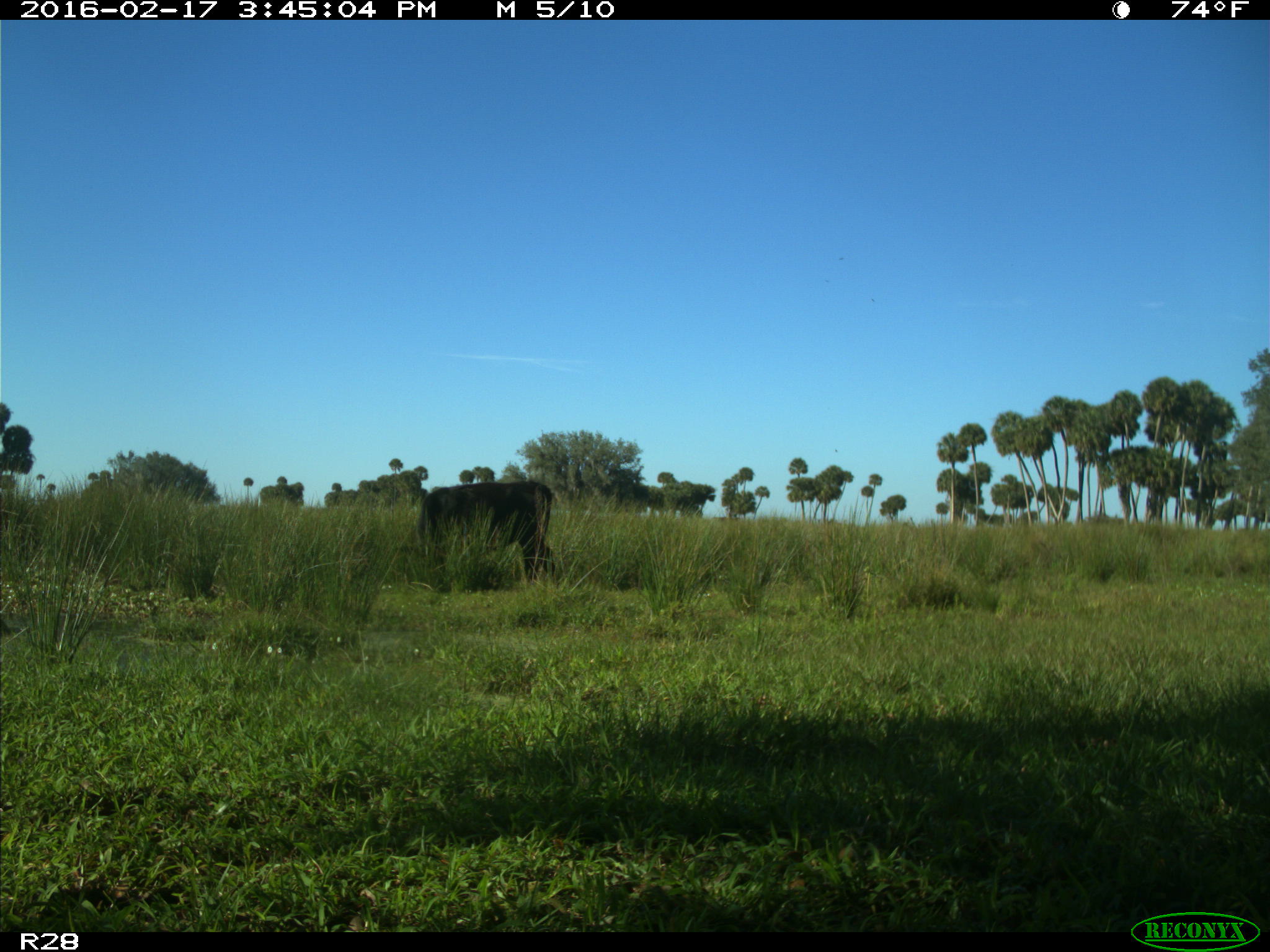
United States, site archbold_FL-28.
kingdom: Animalia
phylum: Chordata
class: Mammalia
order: Artiodactyla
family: Bovidae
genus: Bos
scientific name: Bos taurus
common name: domestic cow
Bos taurus (domestic cow).